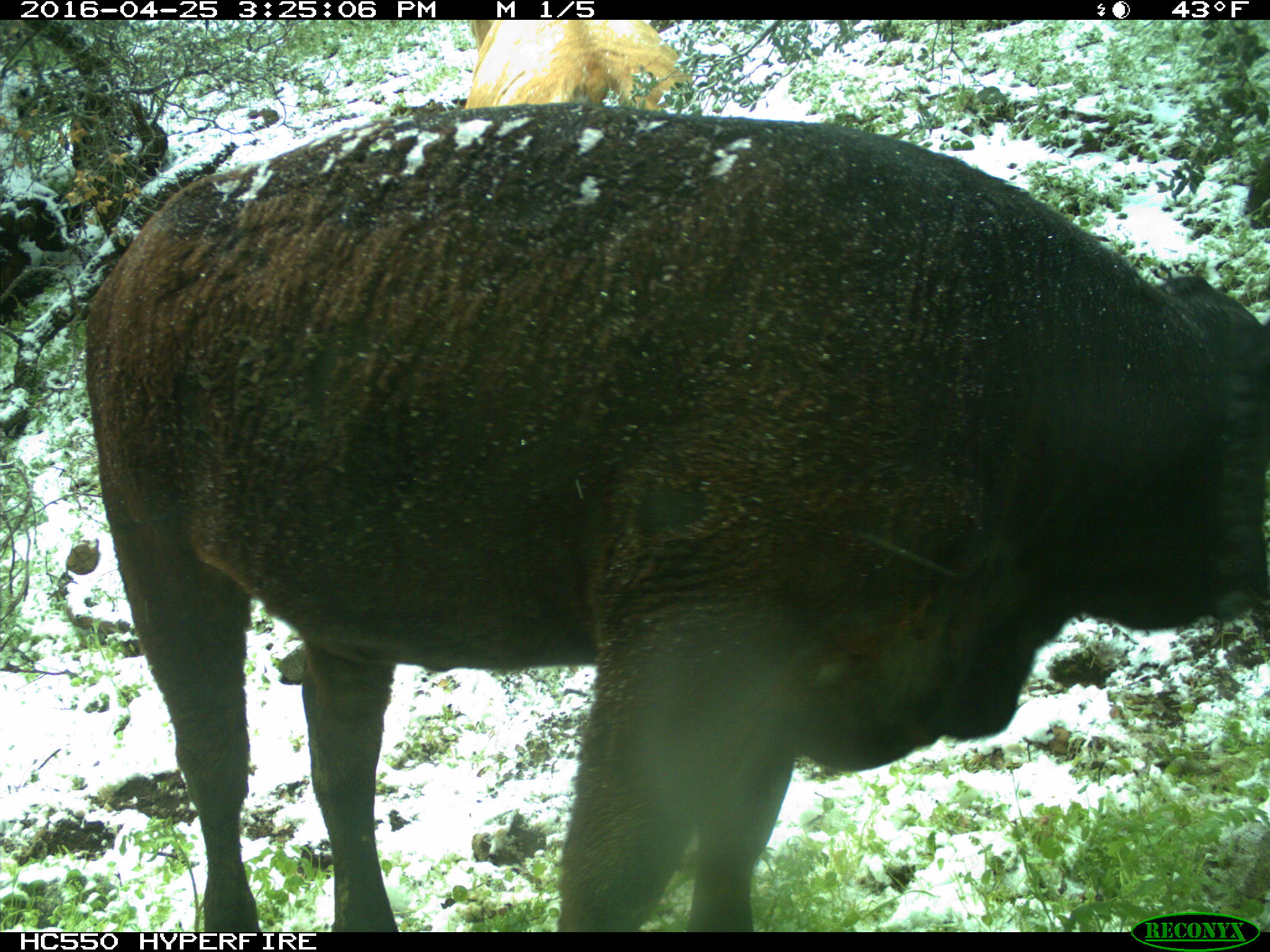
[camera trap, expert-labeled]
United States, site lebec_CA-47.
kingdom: Animalia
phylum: Chordata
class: Mammalia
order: Artiodactyla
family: Bovidae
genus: Bos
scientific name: Bos taurus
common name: domestic cow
Bos taurus (domestic cow).